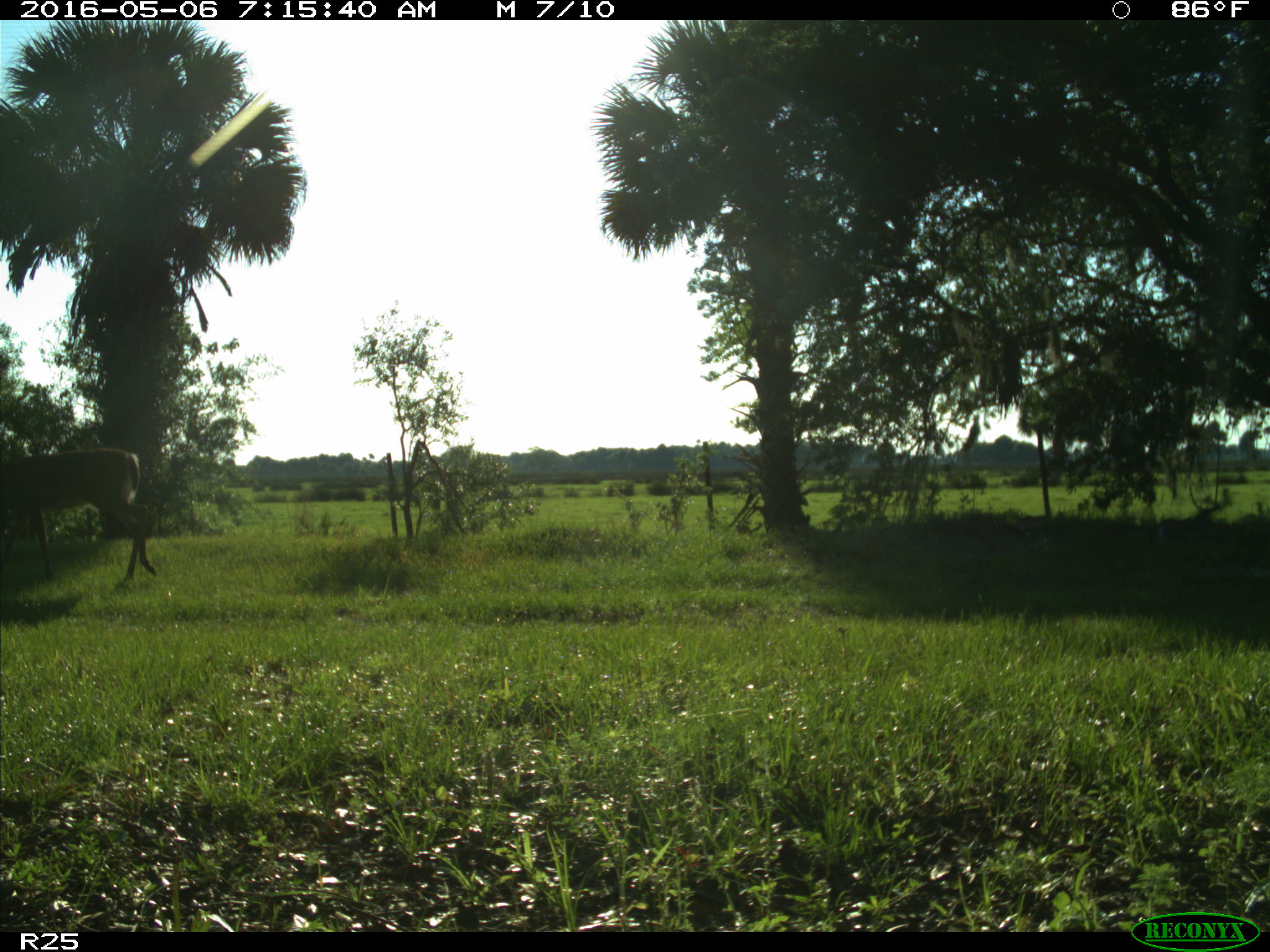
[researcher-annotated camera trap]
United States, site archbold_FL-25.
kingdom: Animalia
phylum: Chordata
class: Mammalia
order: Artiodactyla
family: Cervidae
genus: Odocoileus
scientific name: Odocoileus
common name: deer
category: unidentified deer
Unidentified deer (deer) (Odocoileus).